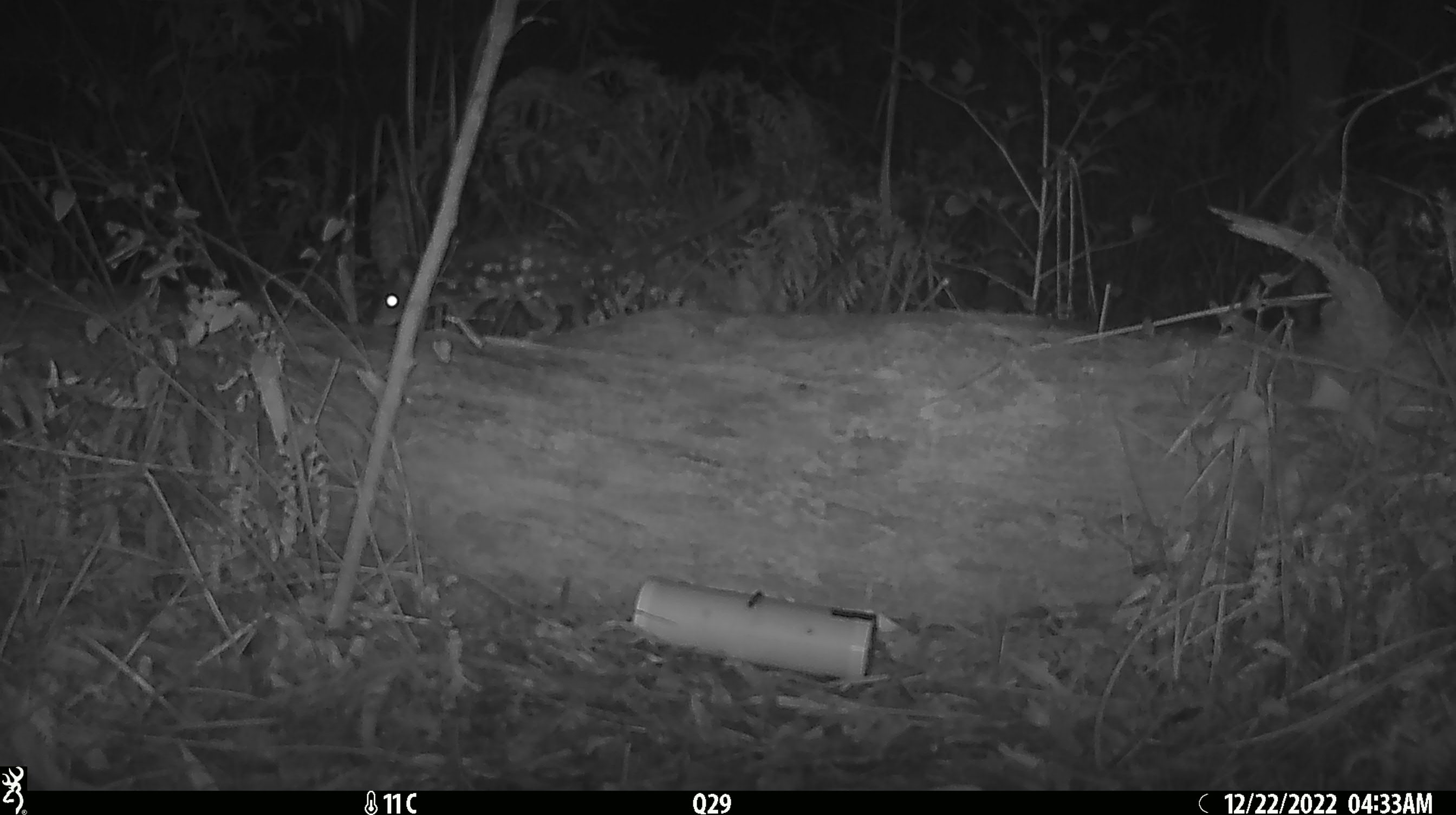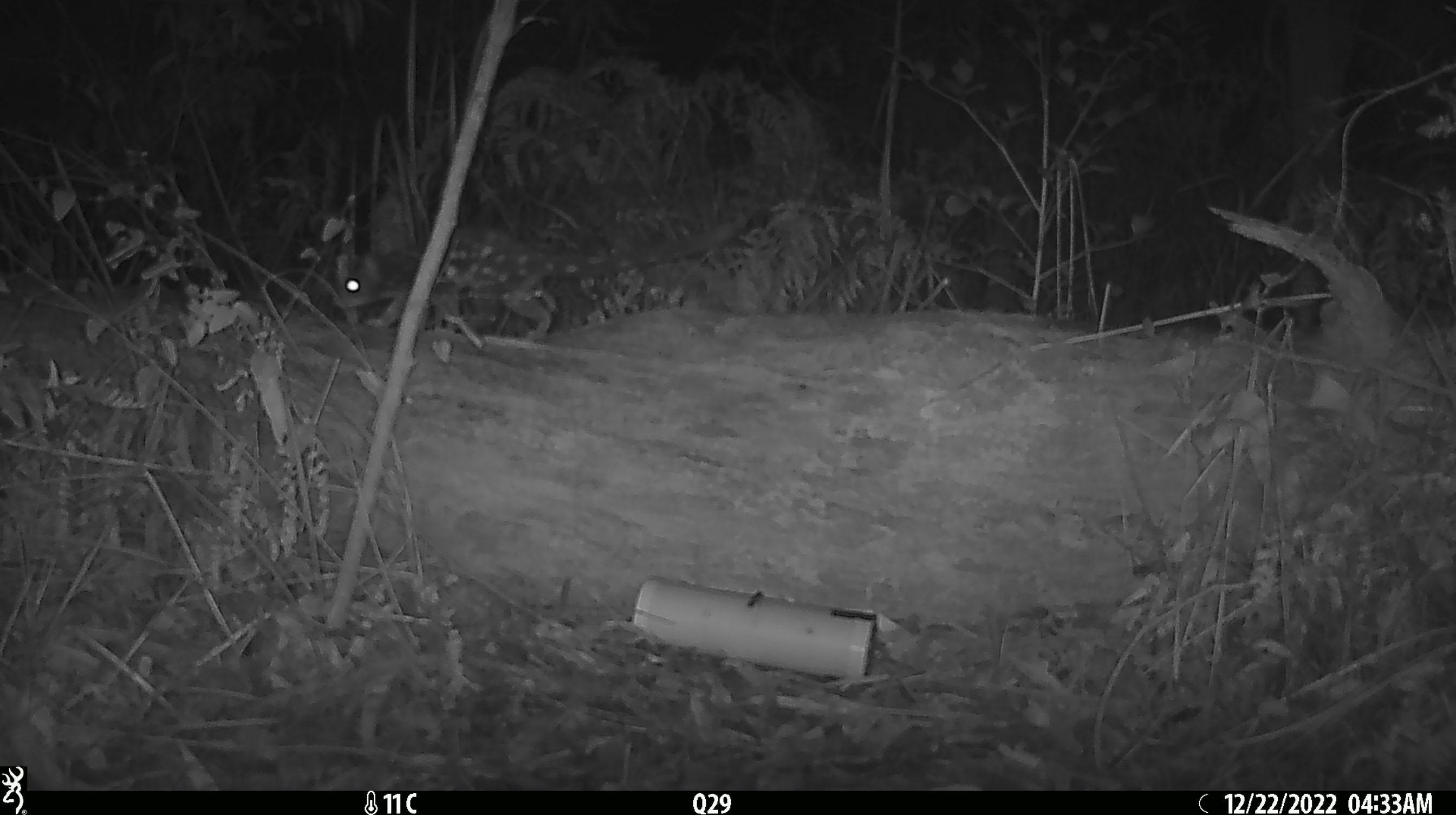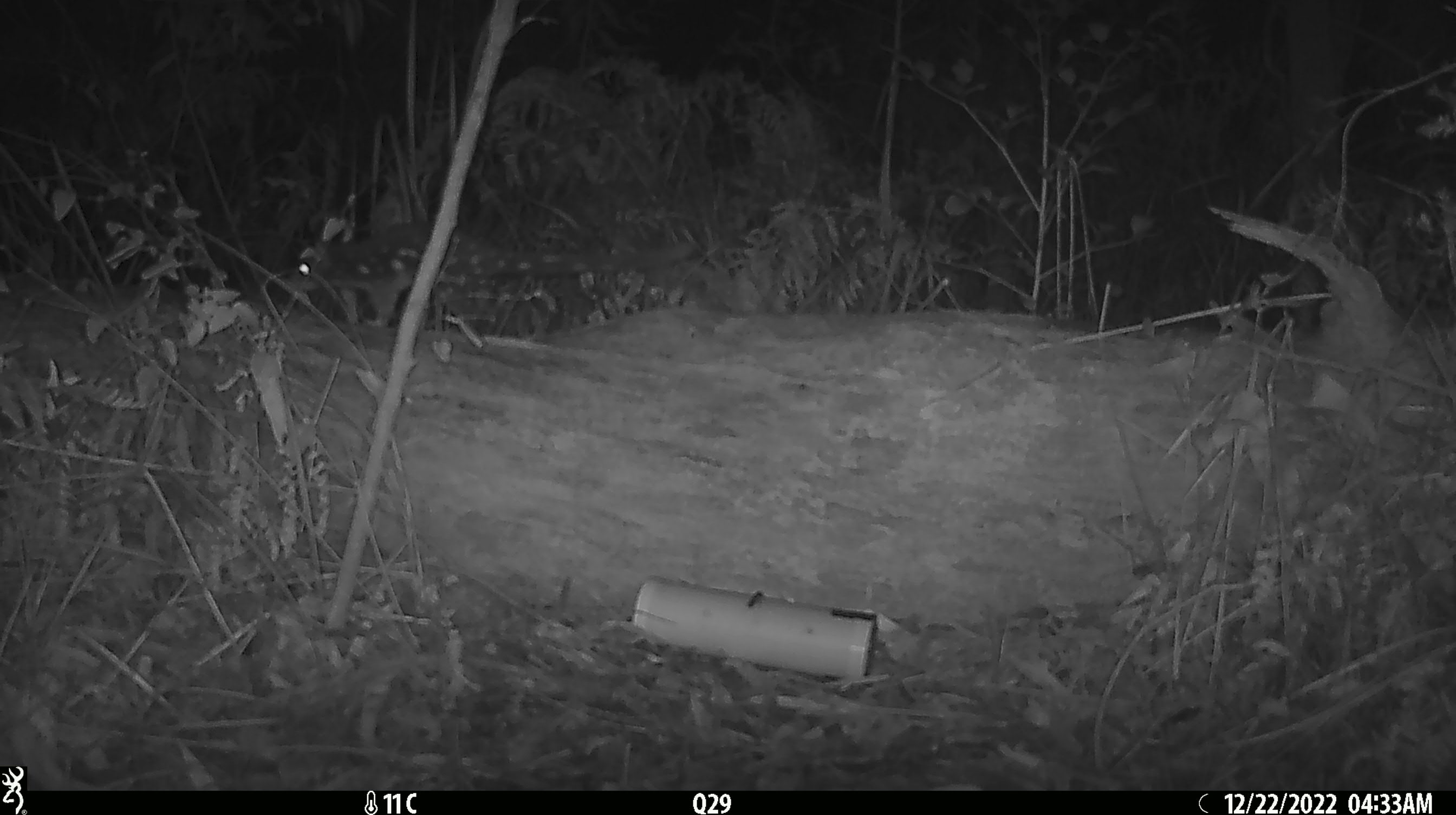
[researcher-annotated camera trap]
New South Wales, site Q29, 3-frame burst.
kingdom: Animalia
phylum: Chordata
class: Mammalia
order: Dasyuromorphia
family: Dasyuridae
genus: Dasyurus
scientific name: Dasyurus maculatus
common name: spotted-tailed quoll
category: quoll